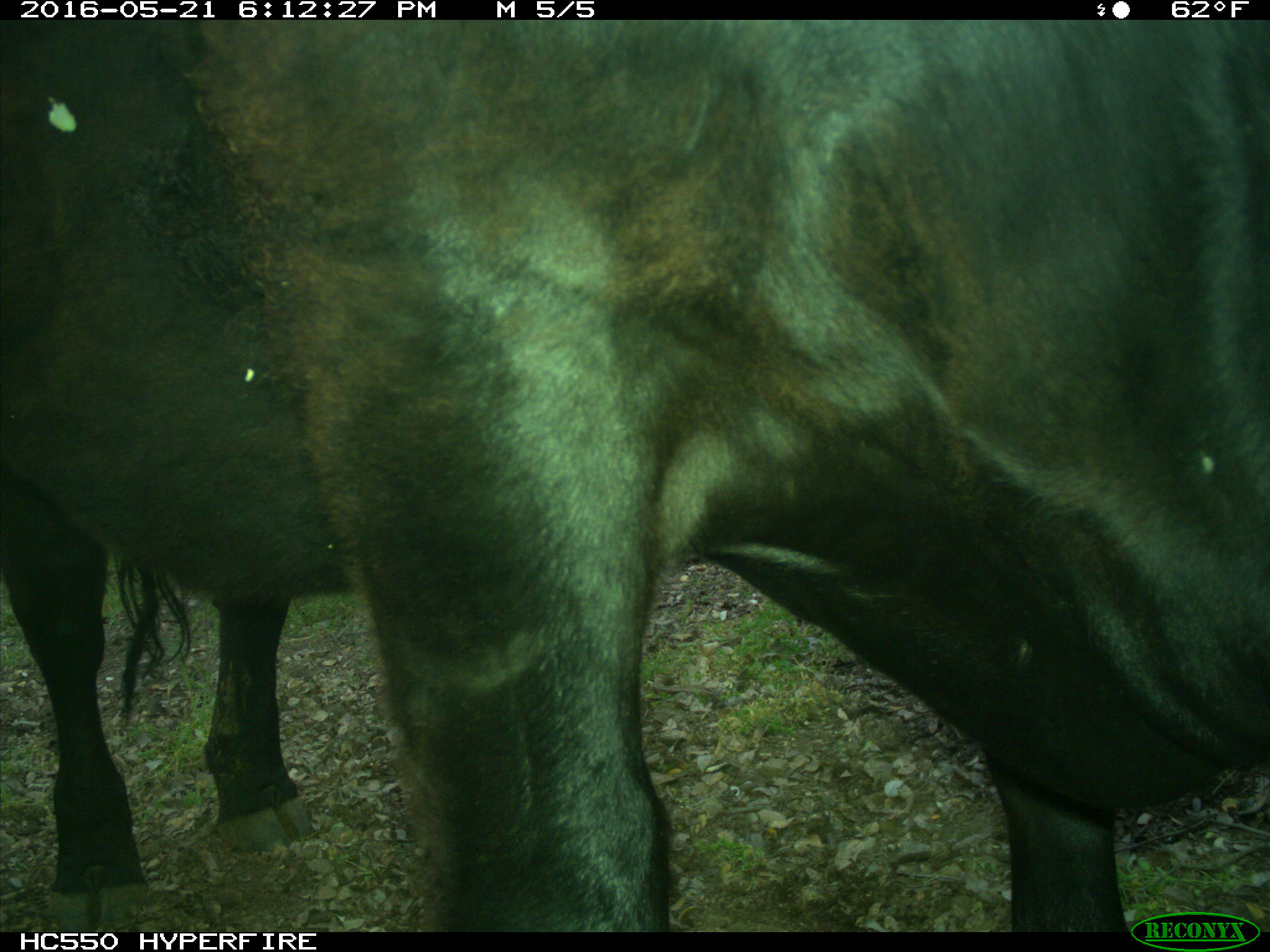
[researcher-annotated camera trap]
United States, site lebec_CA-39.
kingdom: Animalia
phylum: Chordata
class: Mammalia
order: Artiodactyla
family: Bovidae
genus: Bos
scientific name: Bos taurus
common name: domestic cow